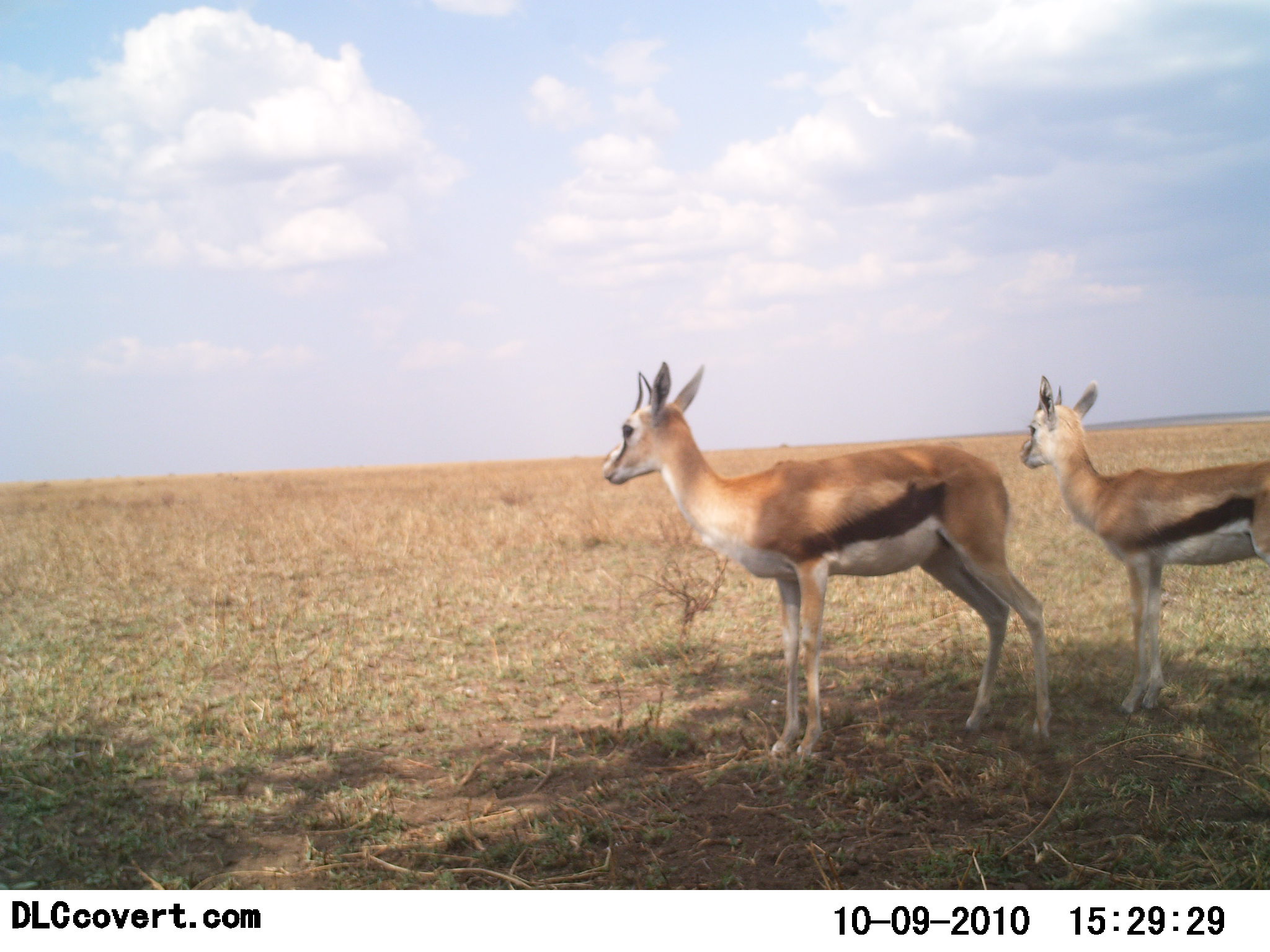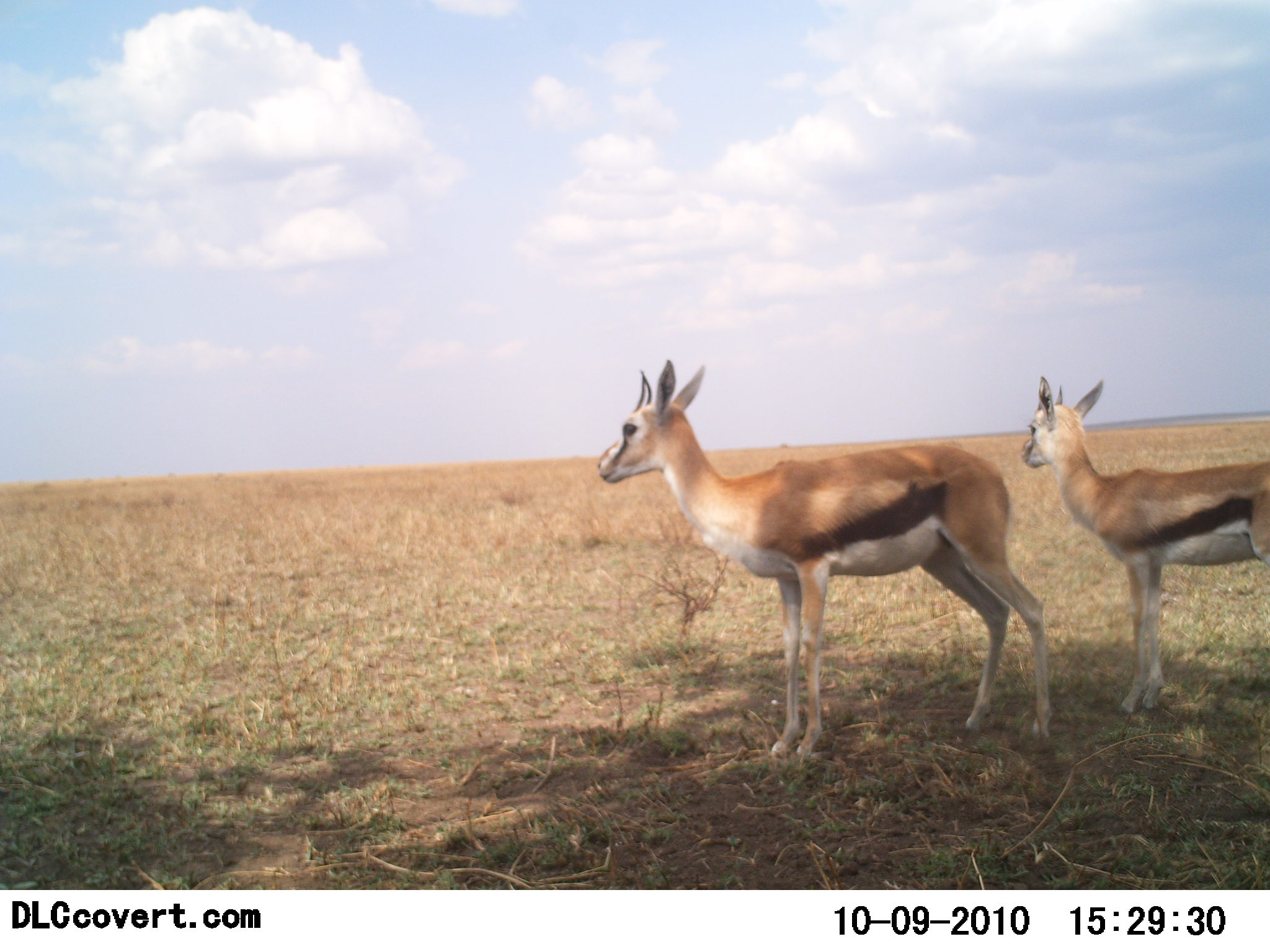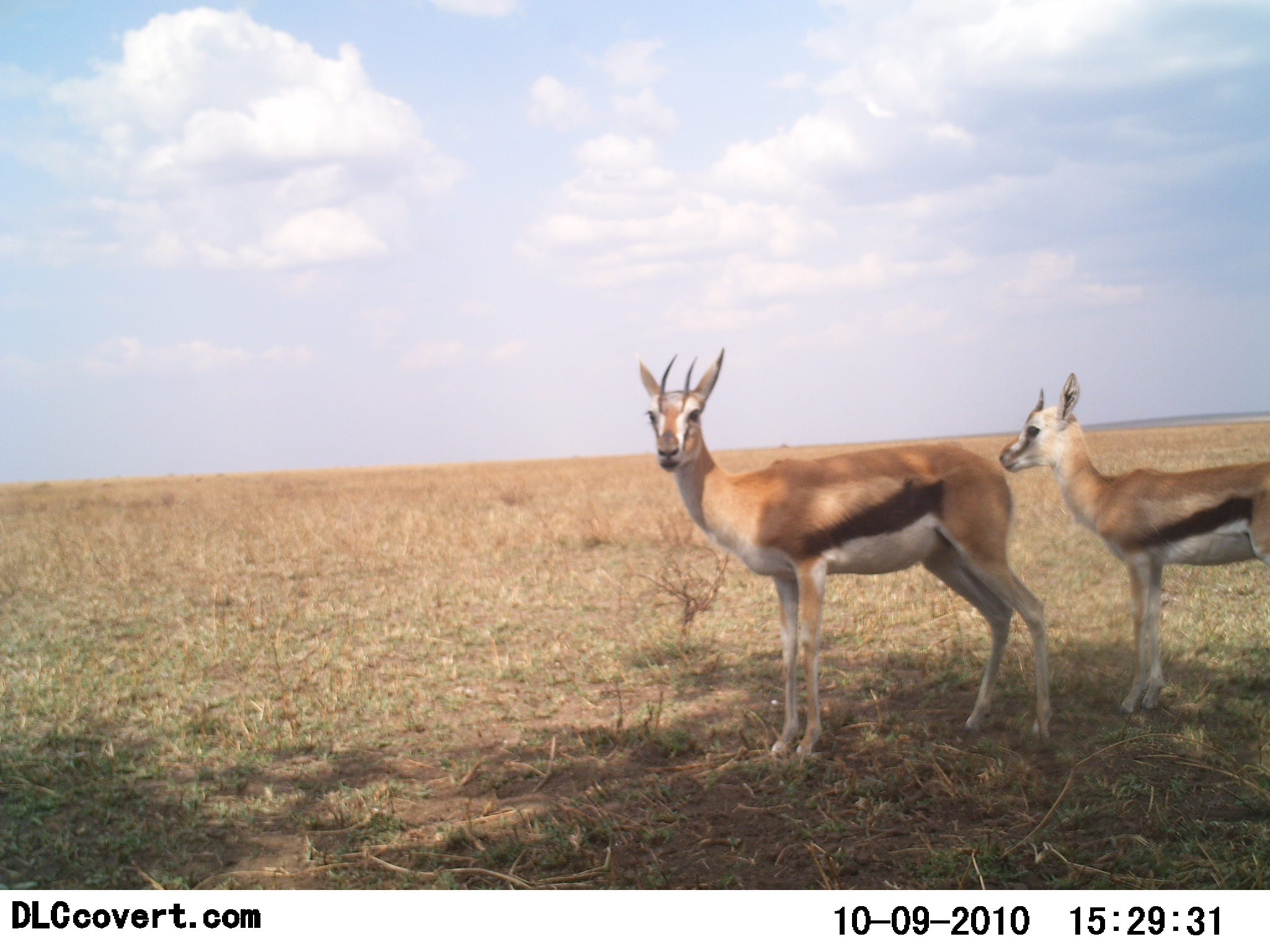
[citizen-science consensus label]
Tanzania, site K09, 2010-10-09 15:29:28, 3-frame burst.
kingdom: Animalia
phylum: Chordata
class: Mammalia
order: Artiodactyla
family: Bovidae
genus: Eudorcas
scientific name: Eudorcas thomsonii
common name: thomson's gazelle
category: gazellethomsons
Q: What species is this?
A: Gazellethomsons (thomson's gazelle) (Eudorcas thomsonii).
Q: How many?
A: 2.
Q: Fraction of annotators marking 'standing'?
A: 100%.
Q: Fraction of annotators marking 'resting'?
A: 12%.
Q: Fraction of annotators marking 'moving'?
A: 0%.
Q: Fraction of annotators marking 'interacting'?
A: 0%.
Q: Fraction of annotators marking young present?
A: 29%.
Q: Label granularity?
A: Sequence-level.